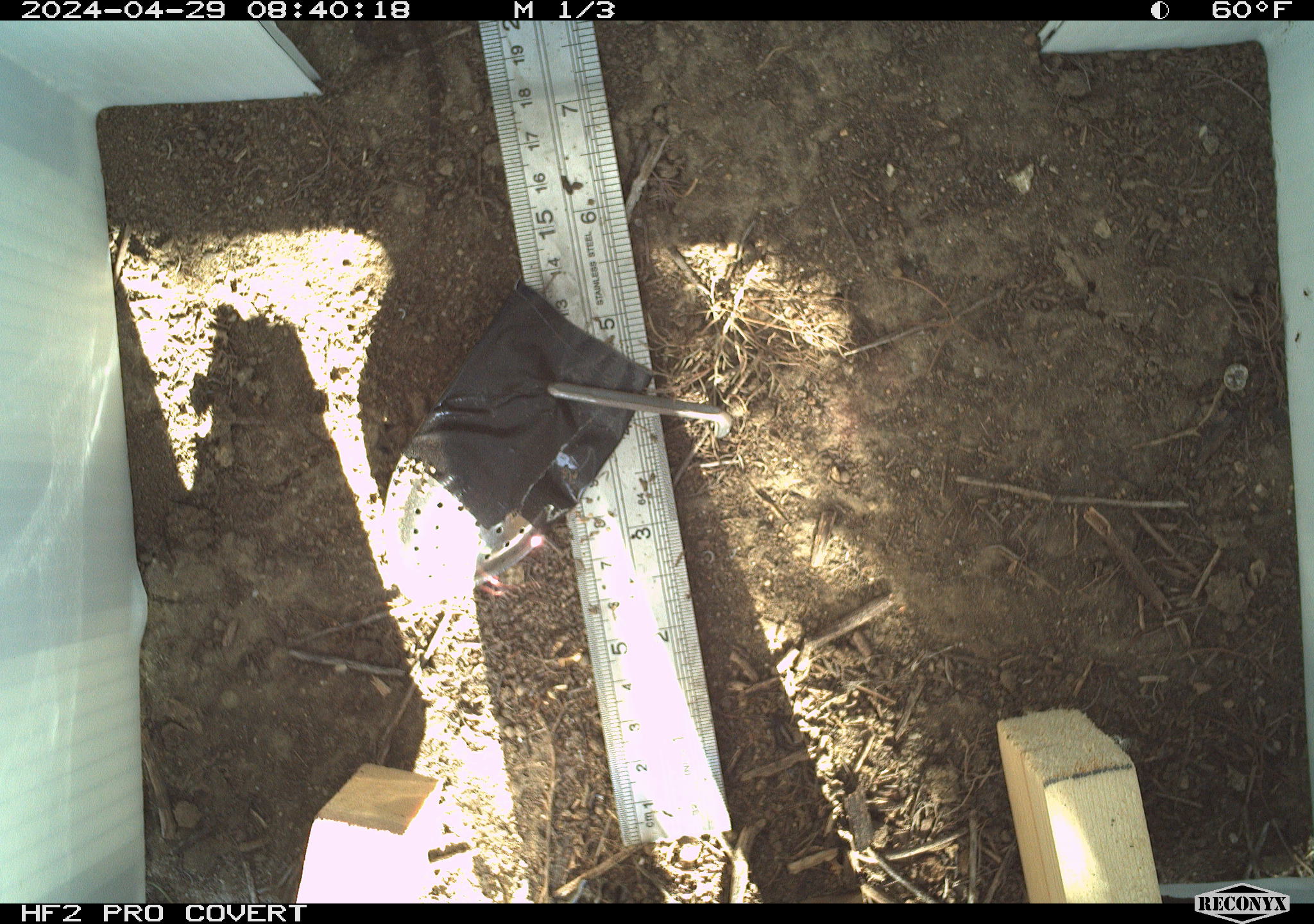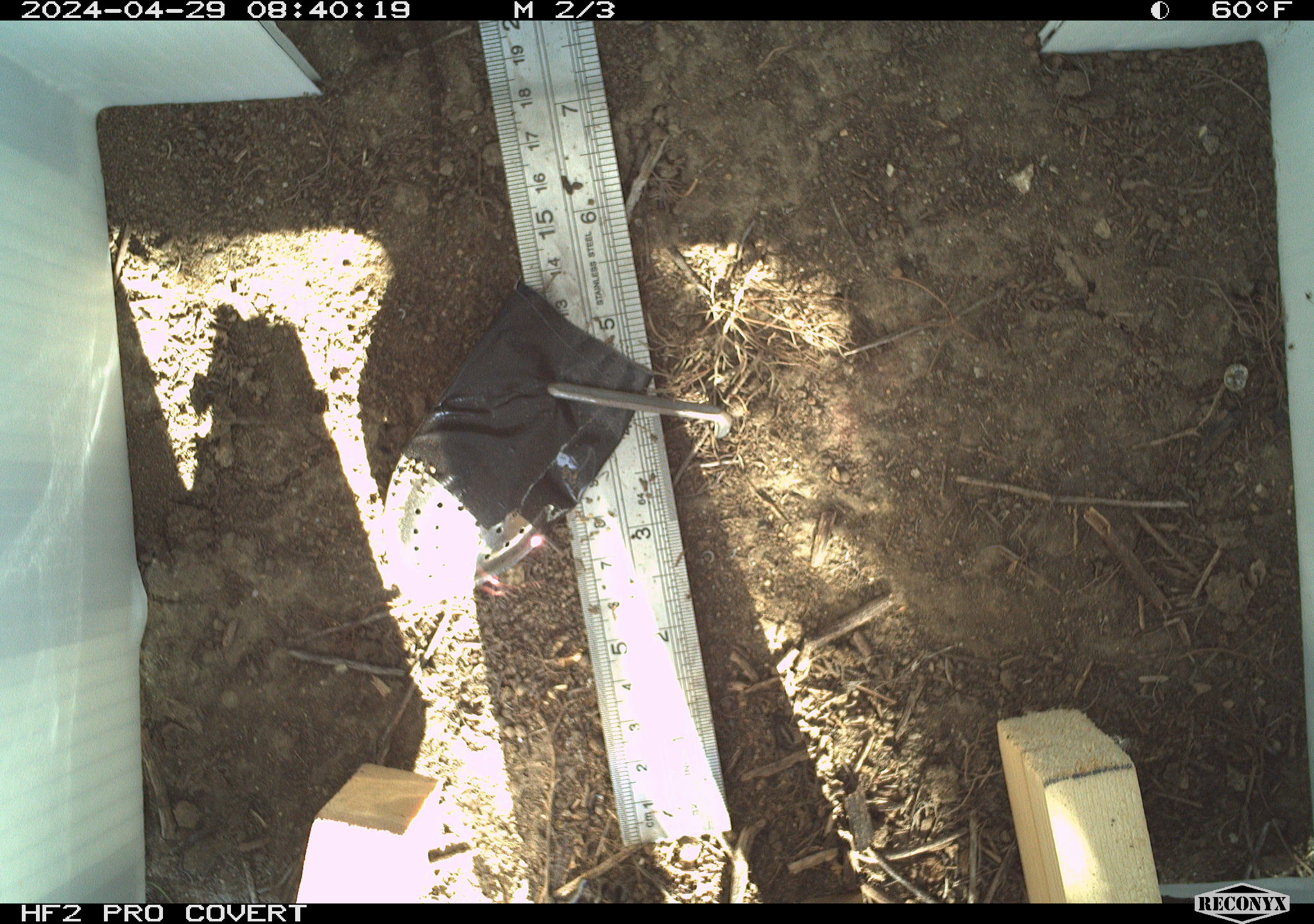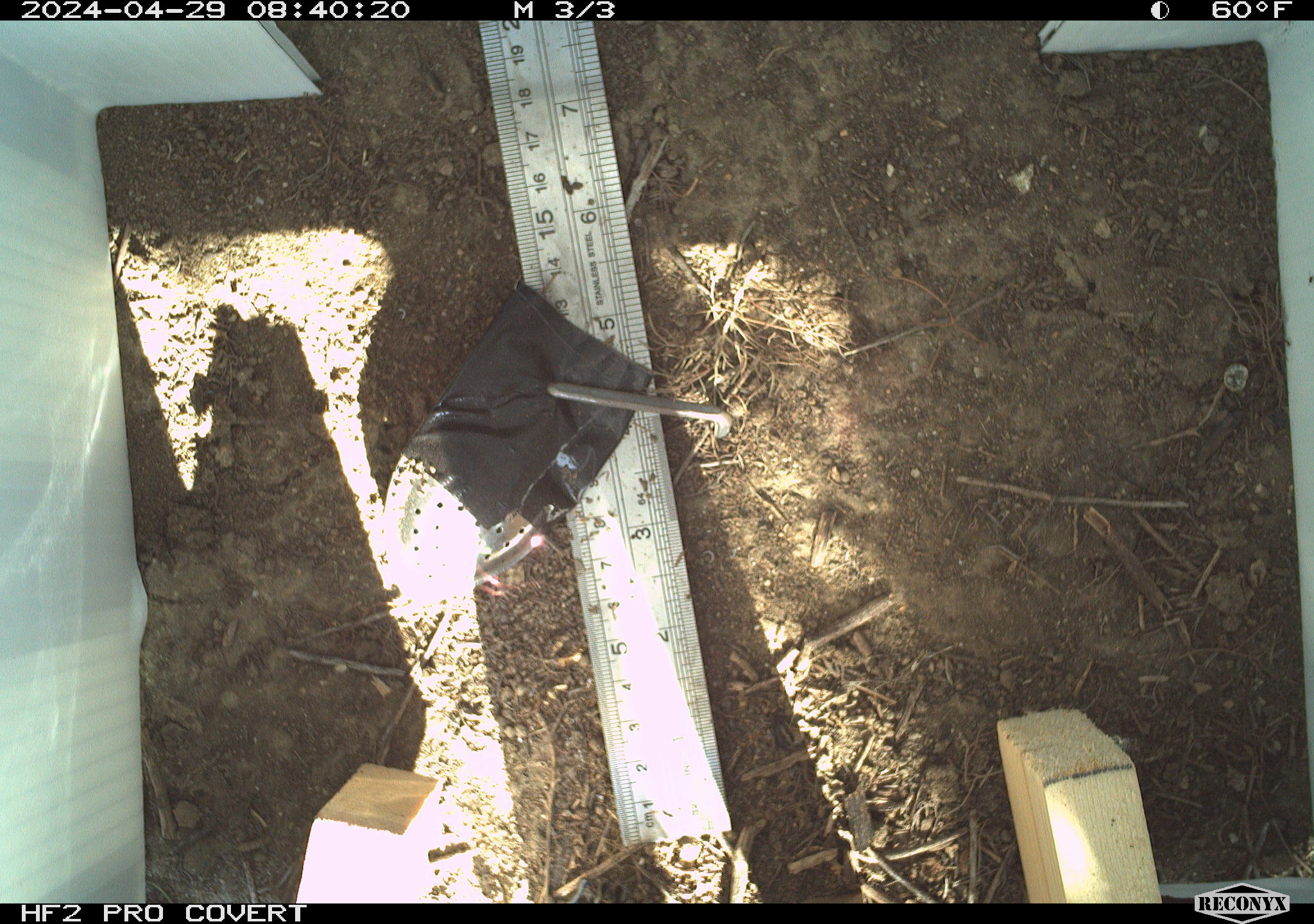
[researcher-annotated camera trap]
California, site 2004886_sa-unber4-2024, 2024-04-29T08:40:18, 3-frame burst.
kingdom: Animalia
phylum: Chordata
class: Reptilia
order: Squamata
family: Phrynosomatidae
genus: Sceloporus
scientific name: Sceloporus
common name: spiny lizards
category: sceloporus species